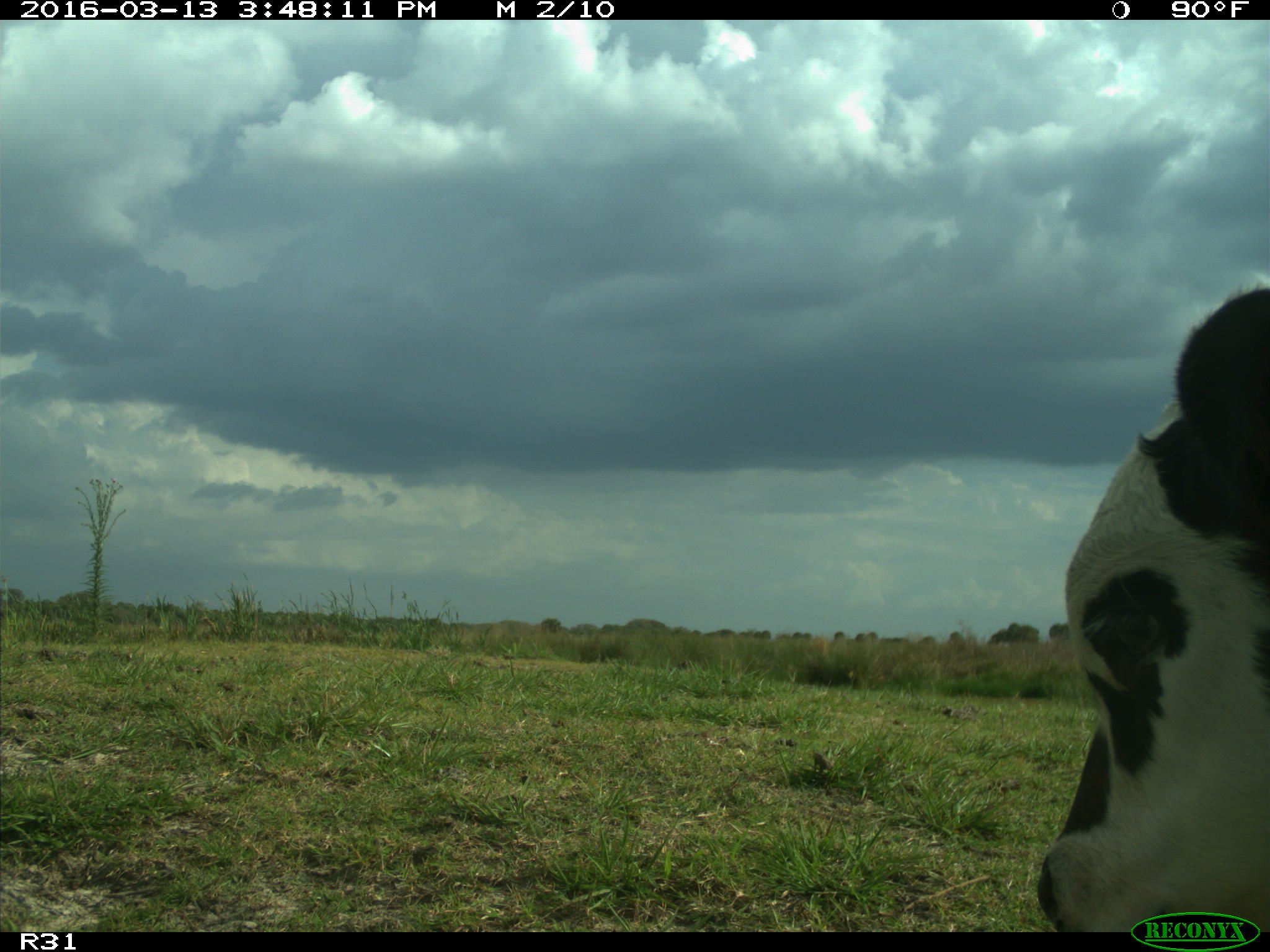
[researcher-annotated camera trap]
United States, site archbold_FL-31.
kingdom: Animalia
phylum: Chordata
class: Mammalia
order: Artiodactyla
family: Bovidae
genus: Bos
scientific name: Bos taurus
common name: domestic cow